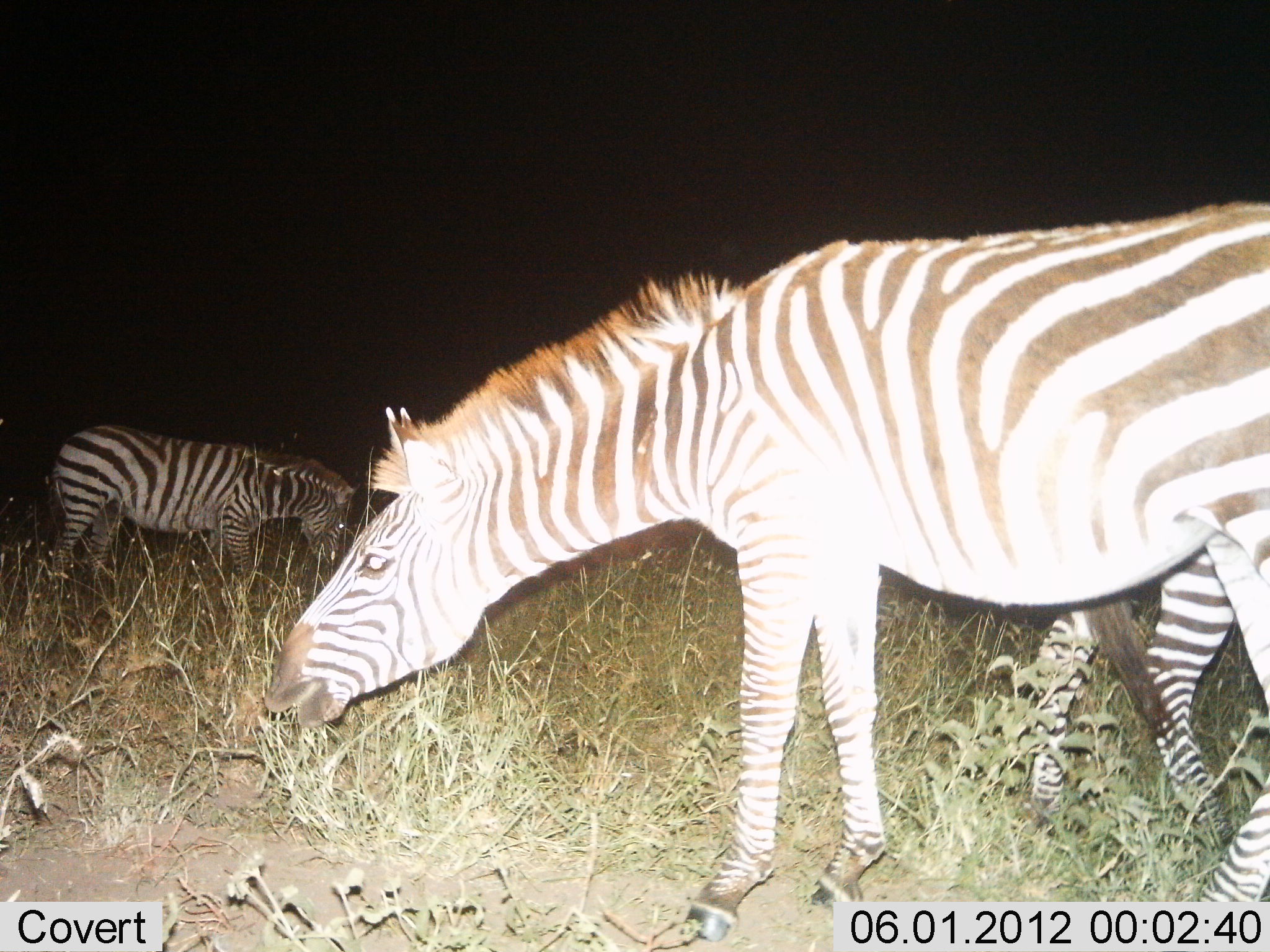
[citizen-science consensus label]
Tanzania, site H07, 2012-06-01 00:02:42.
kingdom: Animalia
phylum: Chordata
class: Mammalia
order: Perissodactyla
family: Equidae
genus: Equus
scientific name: Equus quagga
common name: plains zebra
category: zebra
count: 3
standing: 30%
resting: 0%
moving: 0%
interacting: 0%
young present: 0%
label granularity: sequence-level